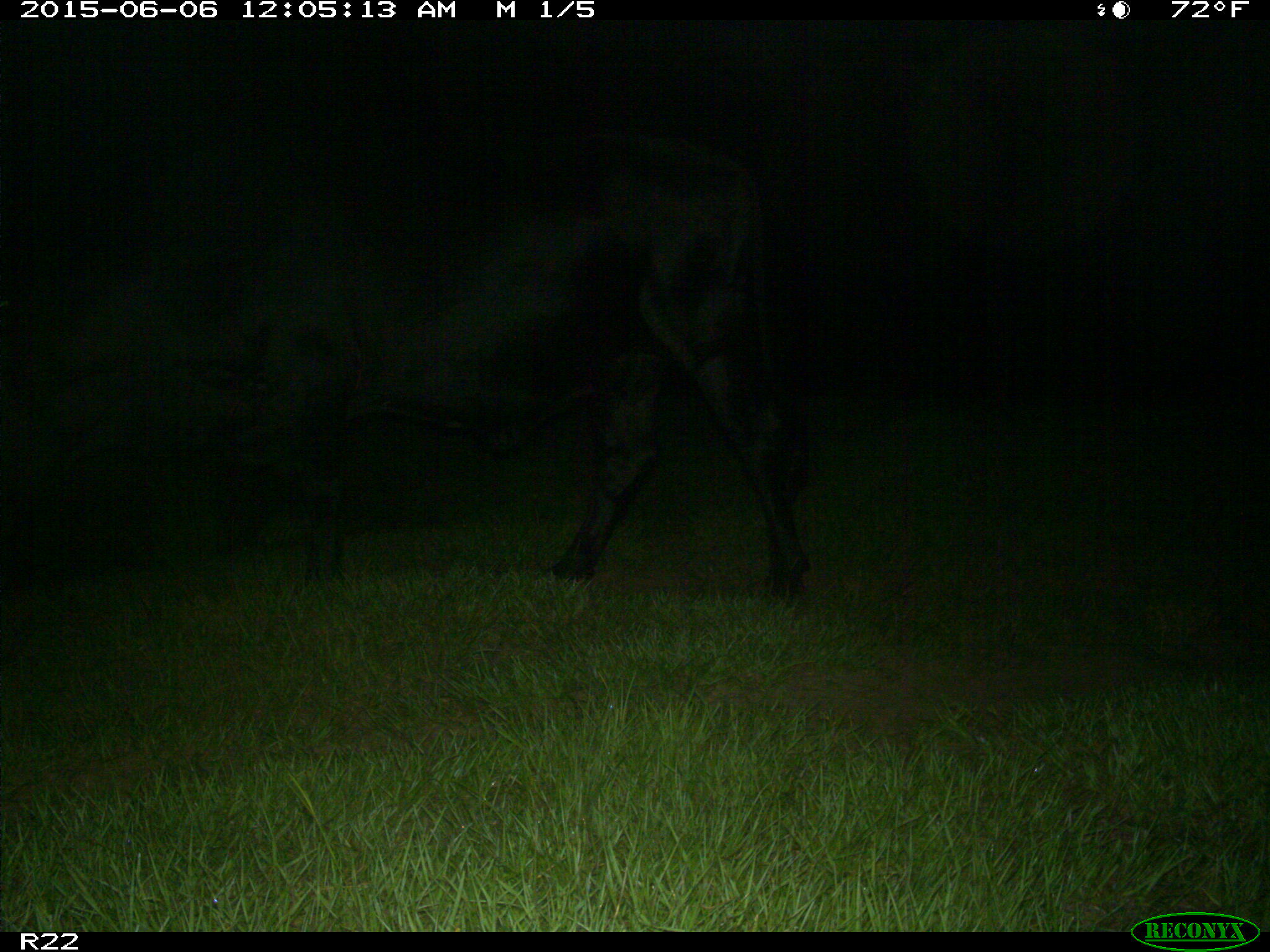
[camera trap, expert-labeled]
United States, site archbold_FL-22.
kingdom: Animalia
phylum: Chordata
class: Mammalia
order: Artiodactyla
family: Bovidae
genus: Bos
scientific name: Bos taurus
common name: domestic cow